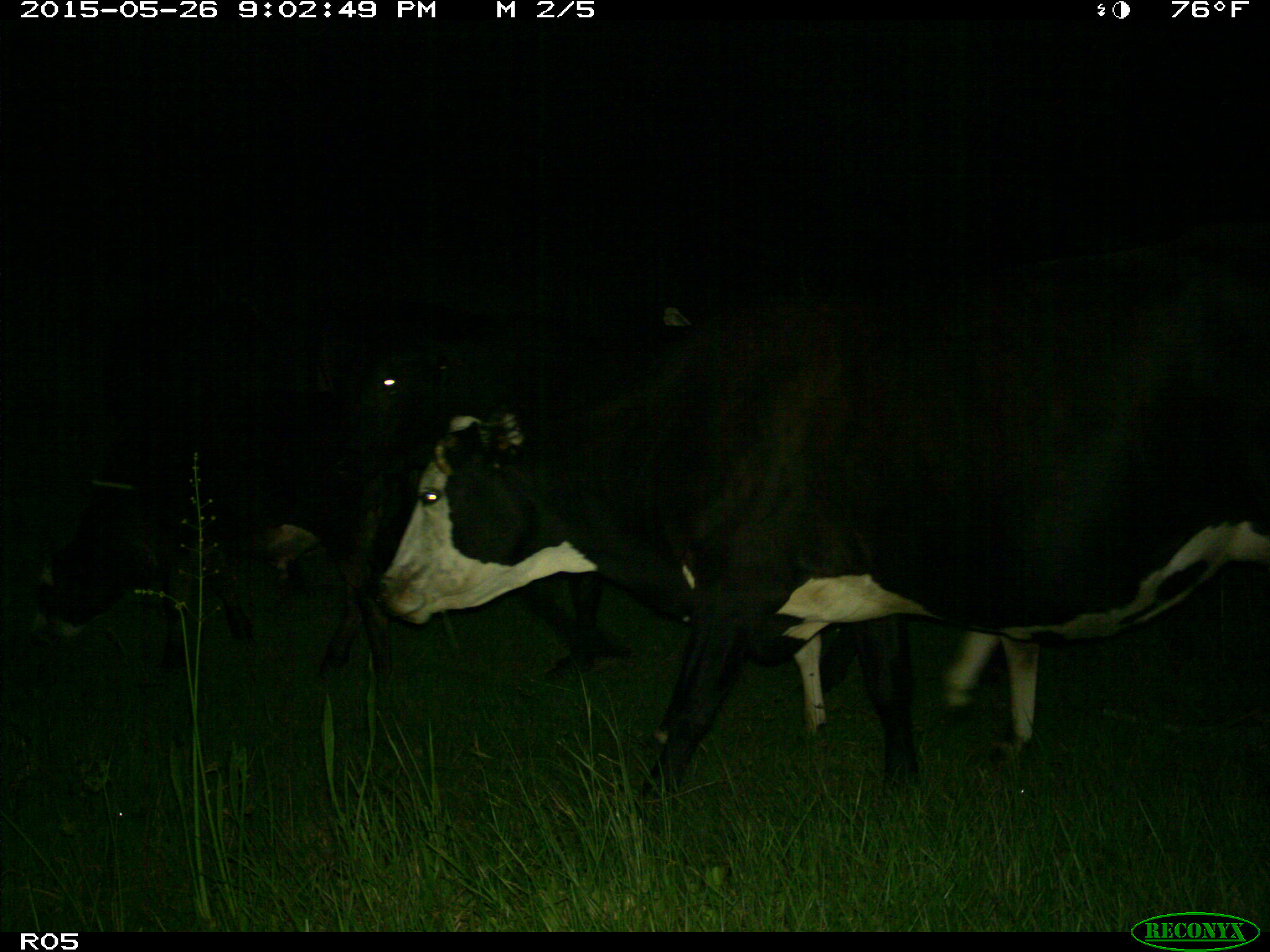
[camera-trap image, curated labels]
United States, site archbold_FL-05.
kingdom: Animalia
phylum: Chordata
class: Mammalia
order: Artiodactyla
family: Bovidae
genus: Bos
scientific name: Bos taurus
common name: domestic cow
Bos taurus (domestic cow).